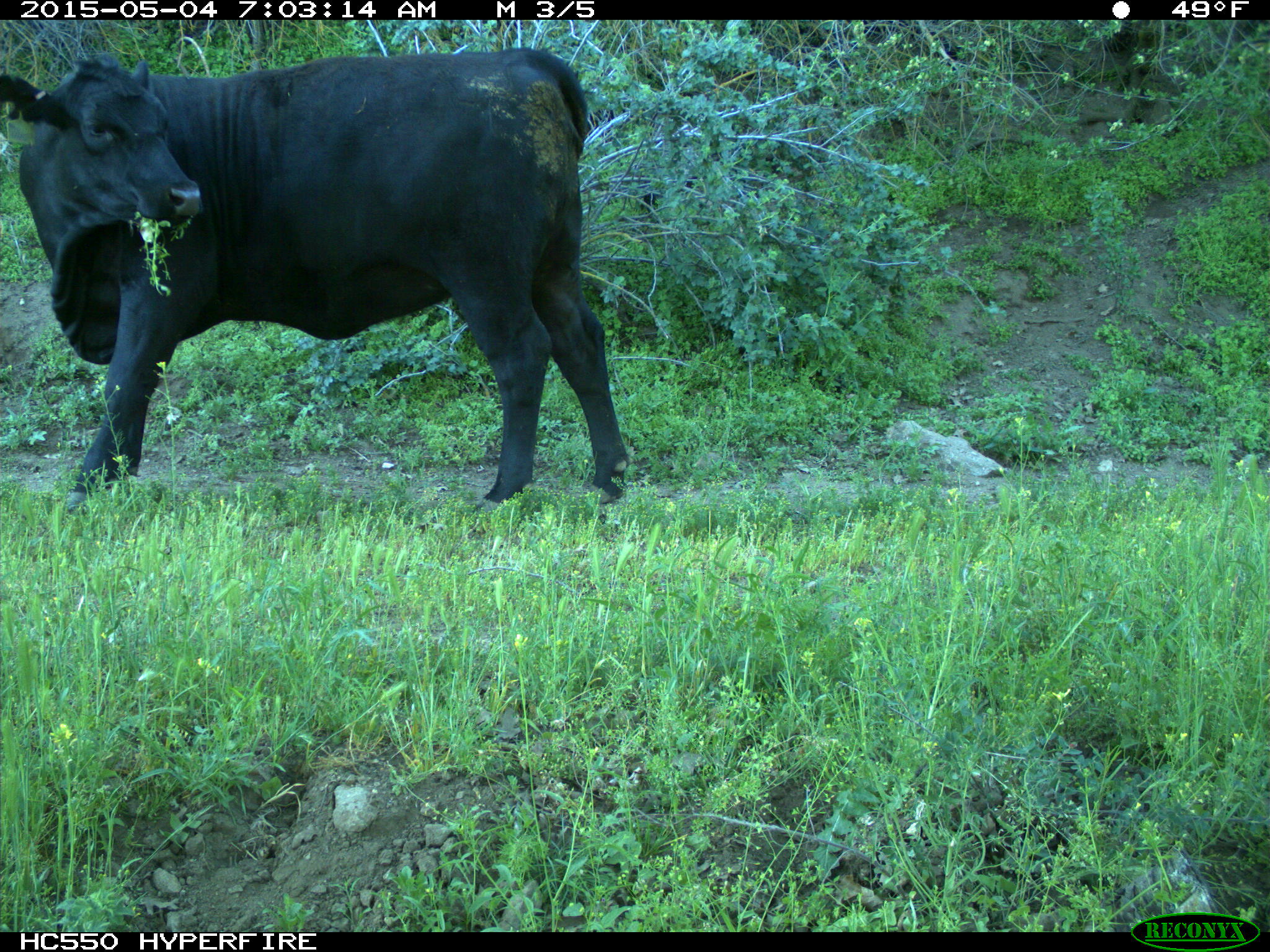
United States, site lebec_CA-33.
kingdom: Animalia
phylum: Chordata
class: Mammalia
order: Artiodactyla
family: Bovidae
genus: Bos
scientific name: Bos taurus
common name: domestic cow